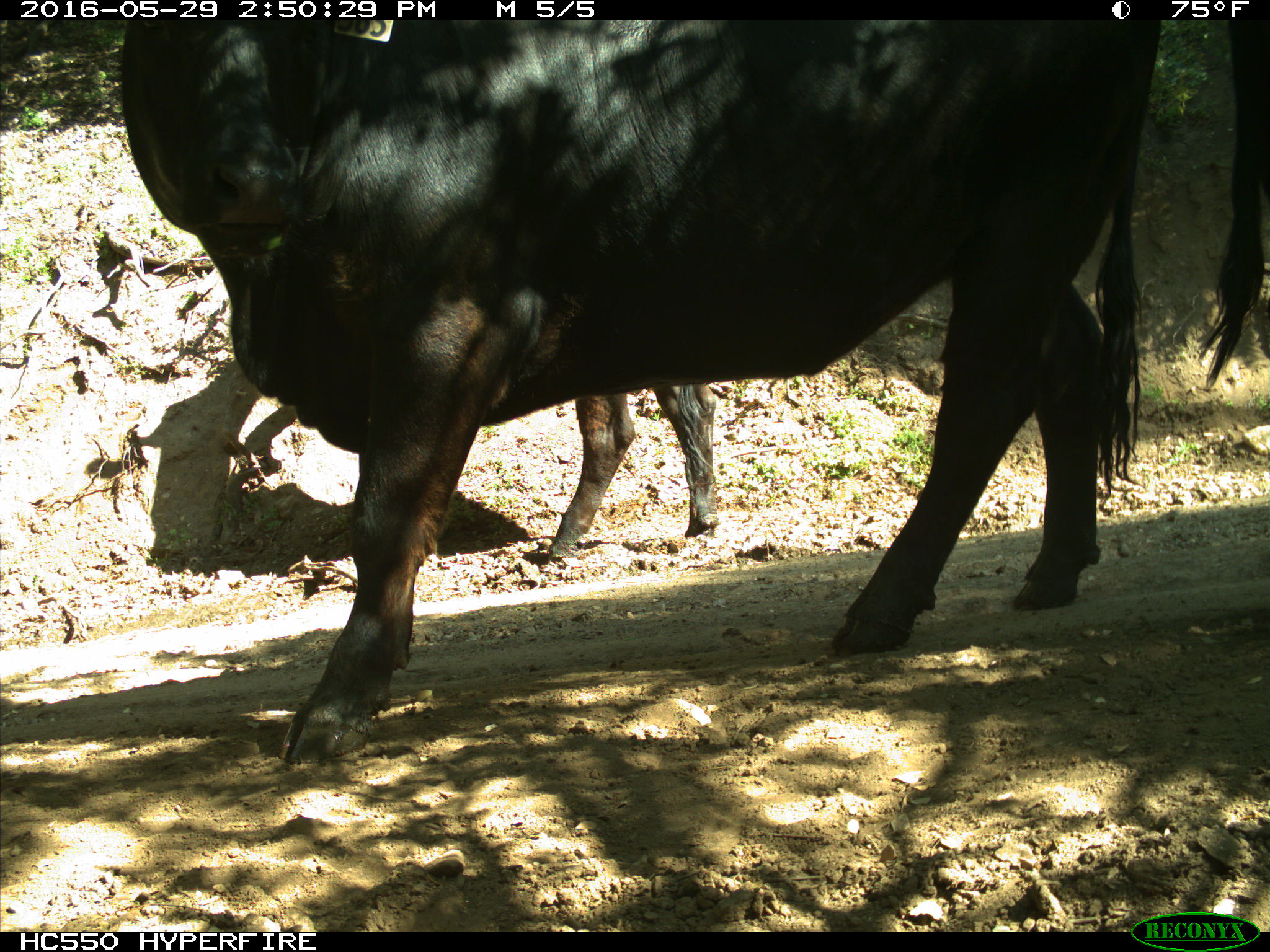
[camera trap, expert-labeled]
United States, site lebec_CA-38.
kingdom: Animalia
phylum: Chordata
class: Mammalia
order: Artiodactyla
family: Bovidae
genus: Bos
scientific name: Bos taurus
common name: domestic cow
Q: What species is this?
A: Bos taurus (domestic cow).